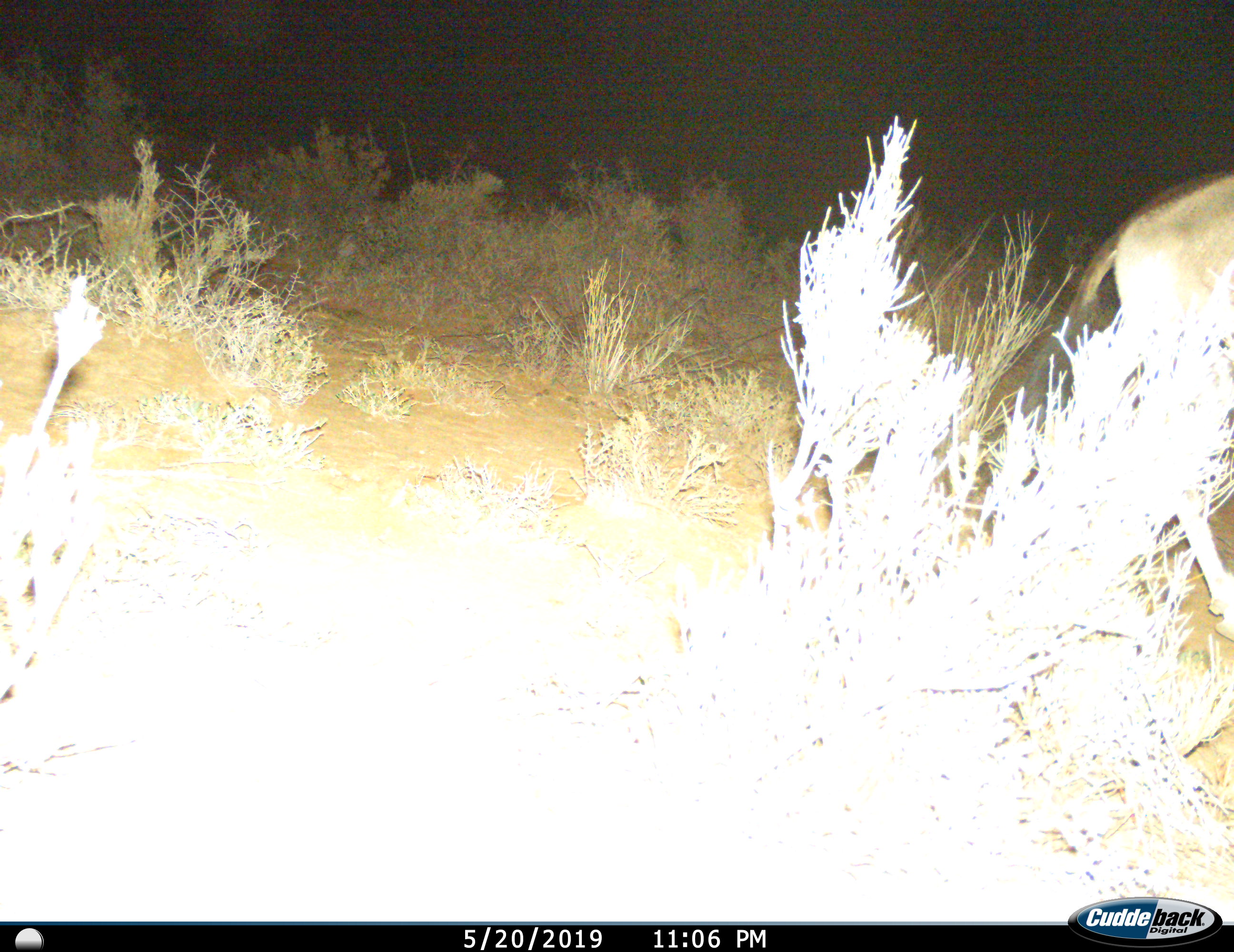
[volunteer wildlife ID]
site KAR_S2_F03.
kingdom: Animalia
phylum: Chordata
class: Mammalia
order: Artiodactyla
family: Bovidae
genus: Oryx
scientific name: Oryx gazella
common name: gemsbok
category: oryx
Oryx (gemsbok) (Oryx gazella), count 1. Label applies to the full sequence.